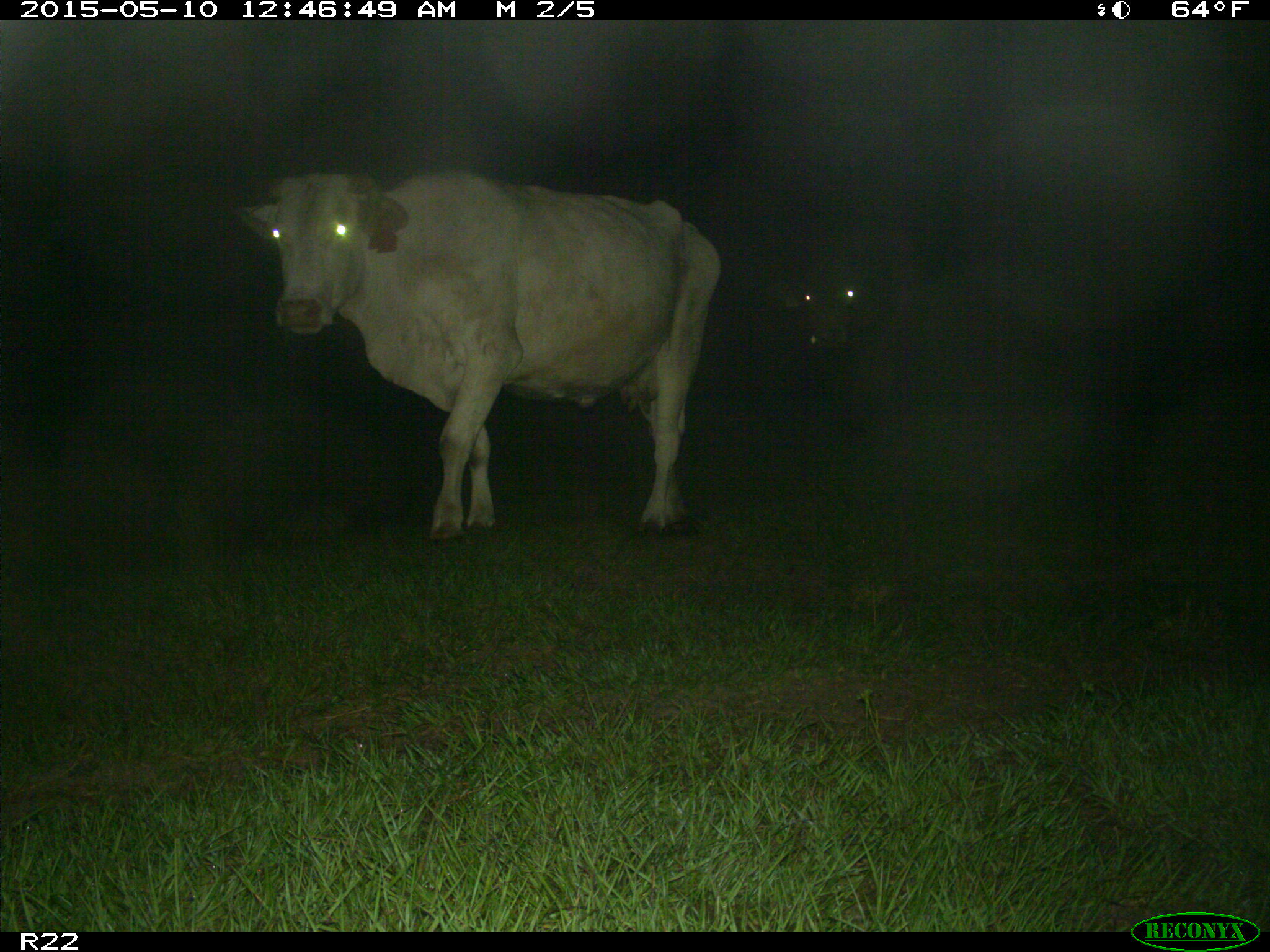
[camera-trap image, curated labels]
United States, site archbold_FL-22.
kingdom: Animalia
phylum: Chordata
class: Mammalia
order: Artiodactyla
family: Bovidae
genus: Bos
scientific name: Bos taurus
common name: domestic cow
Bos taurus (domestic cow).